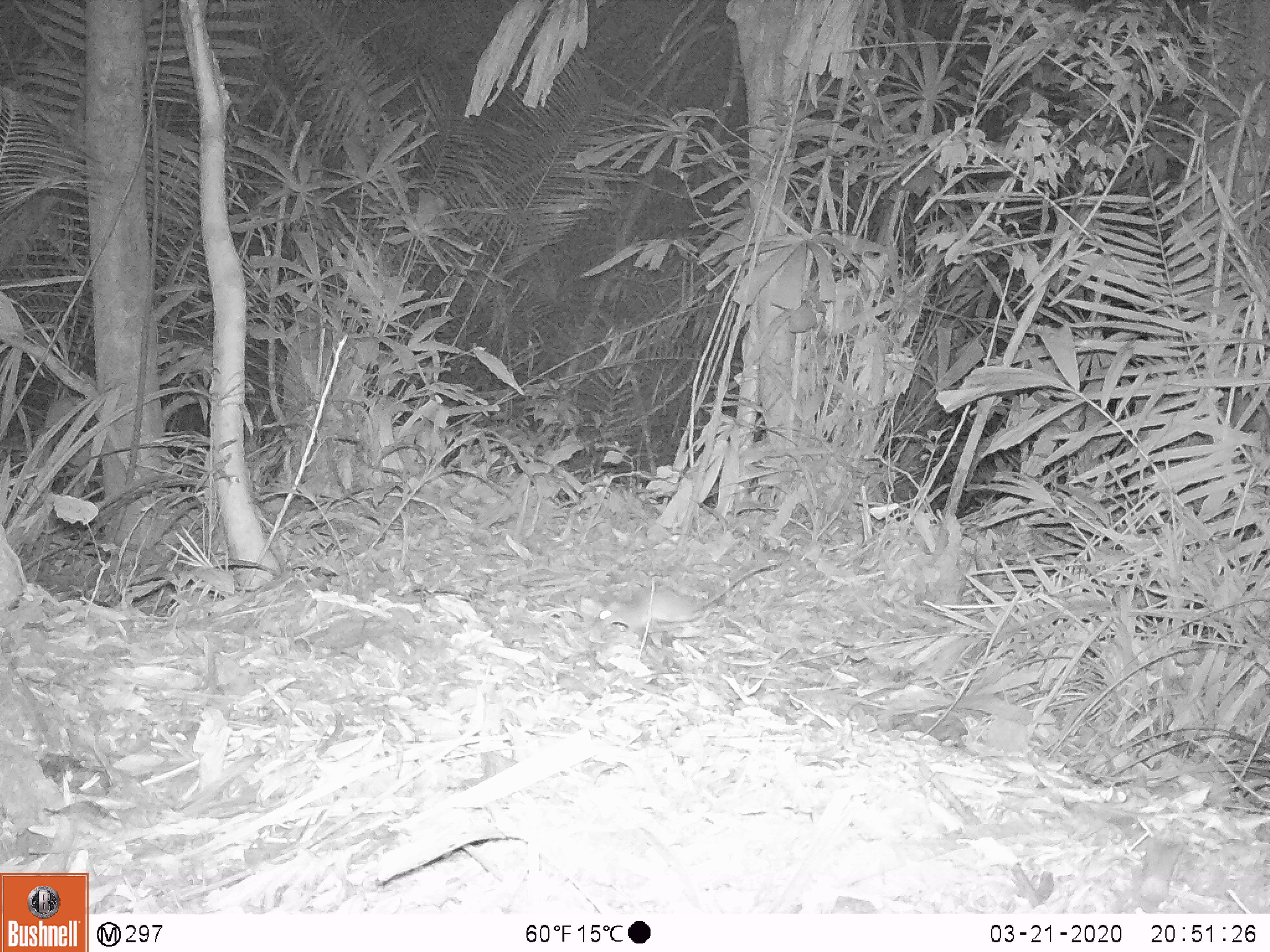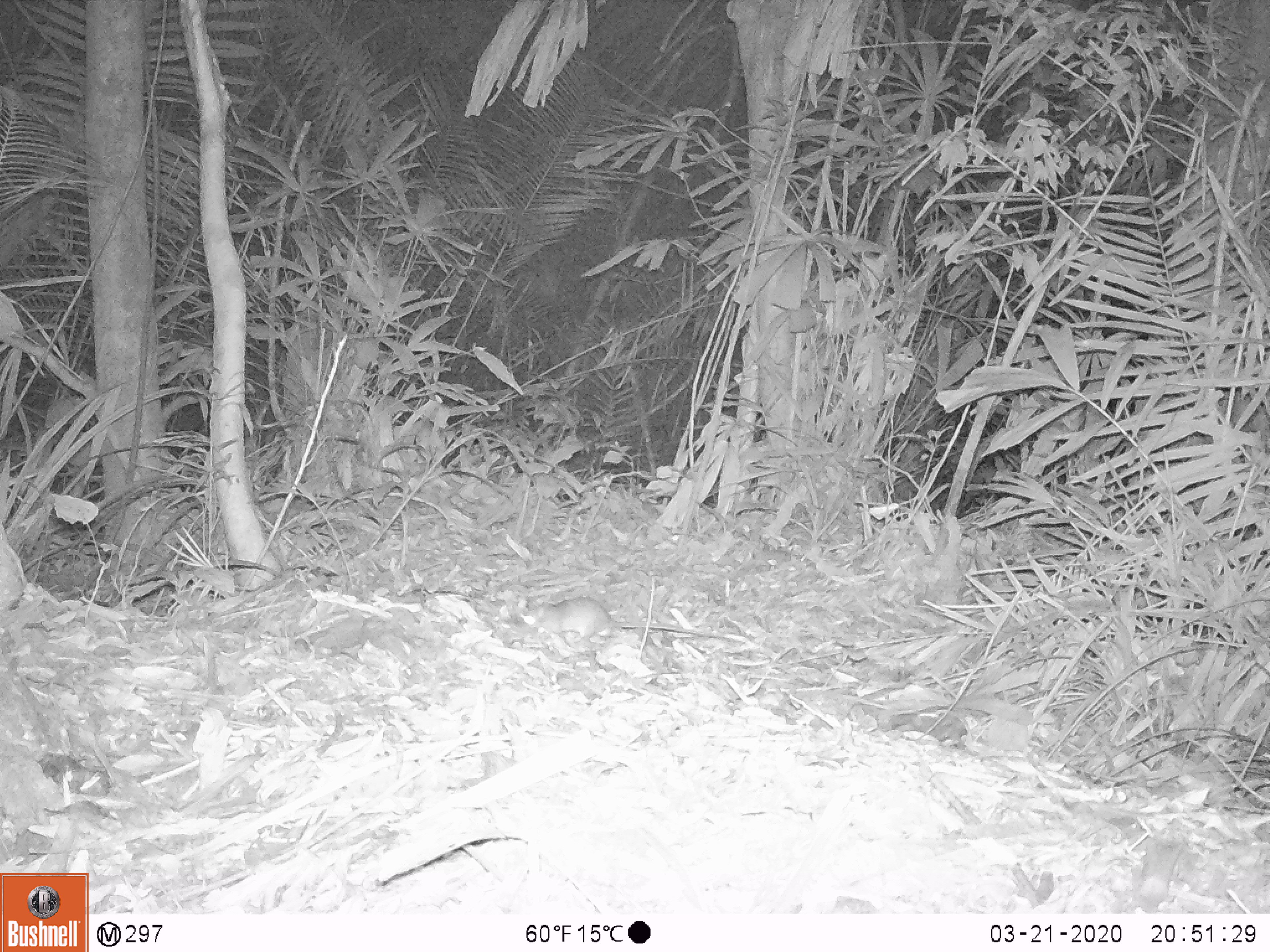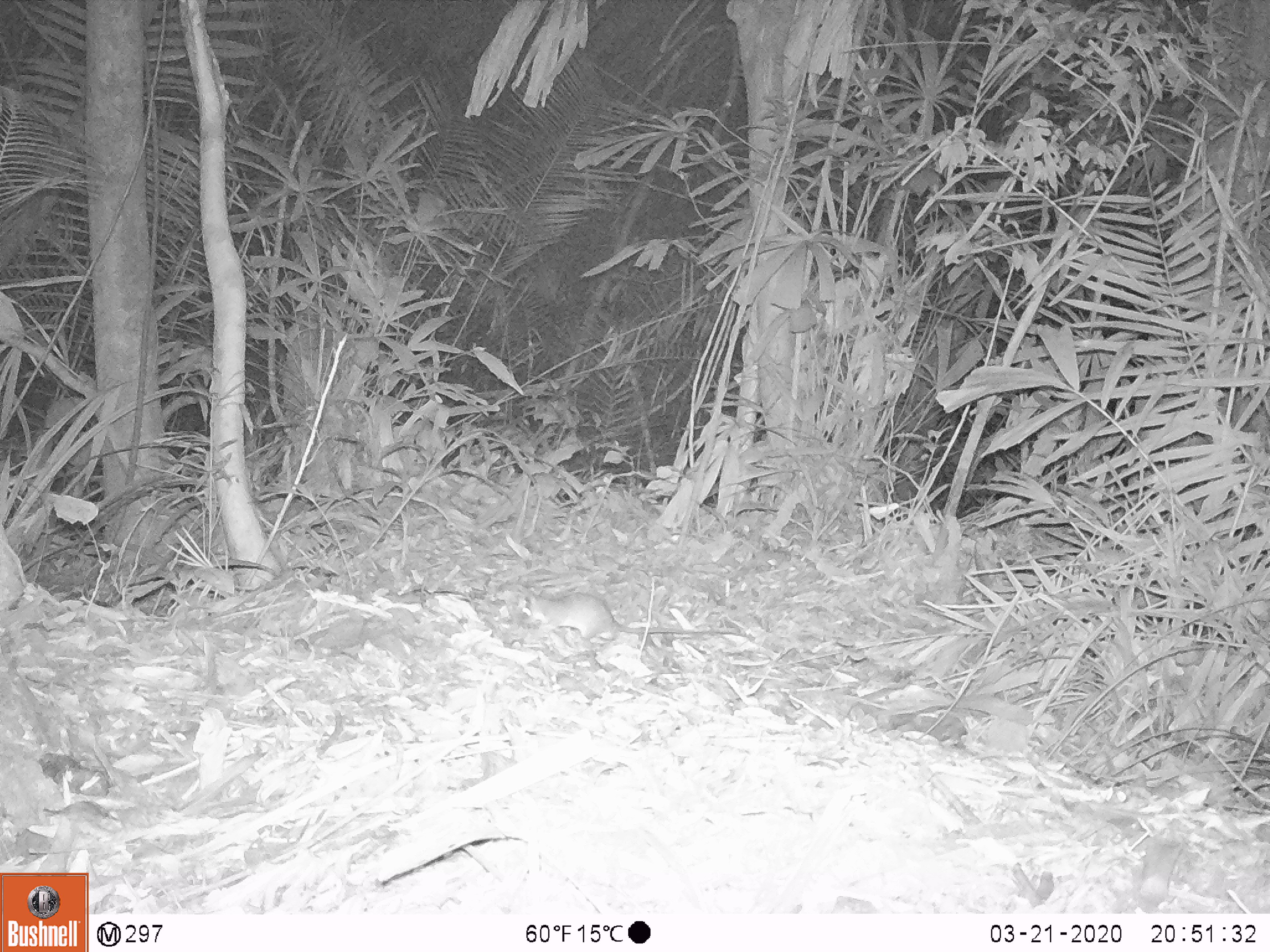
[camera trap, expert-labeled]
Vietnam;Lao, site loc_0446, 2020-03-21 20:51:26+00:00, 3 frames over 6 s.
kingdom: Animalia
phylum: Chordata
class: Mammalia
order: Rodentia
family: Muridae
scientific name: Muridae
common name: old-world mice and rats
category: unidentified murid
Unidentified murid (old-world mice and rats) (Muridae). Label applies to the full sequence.